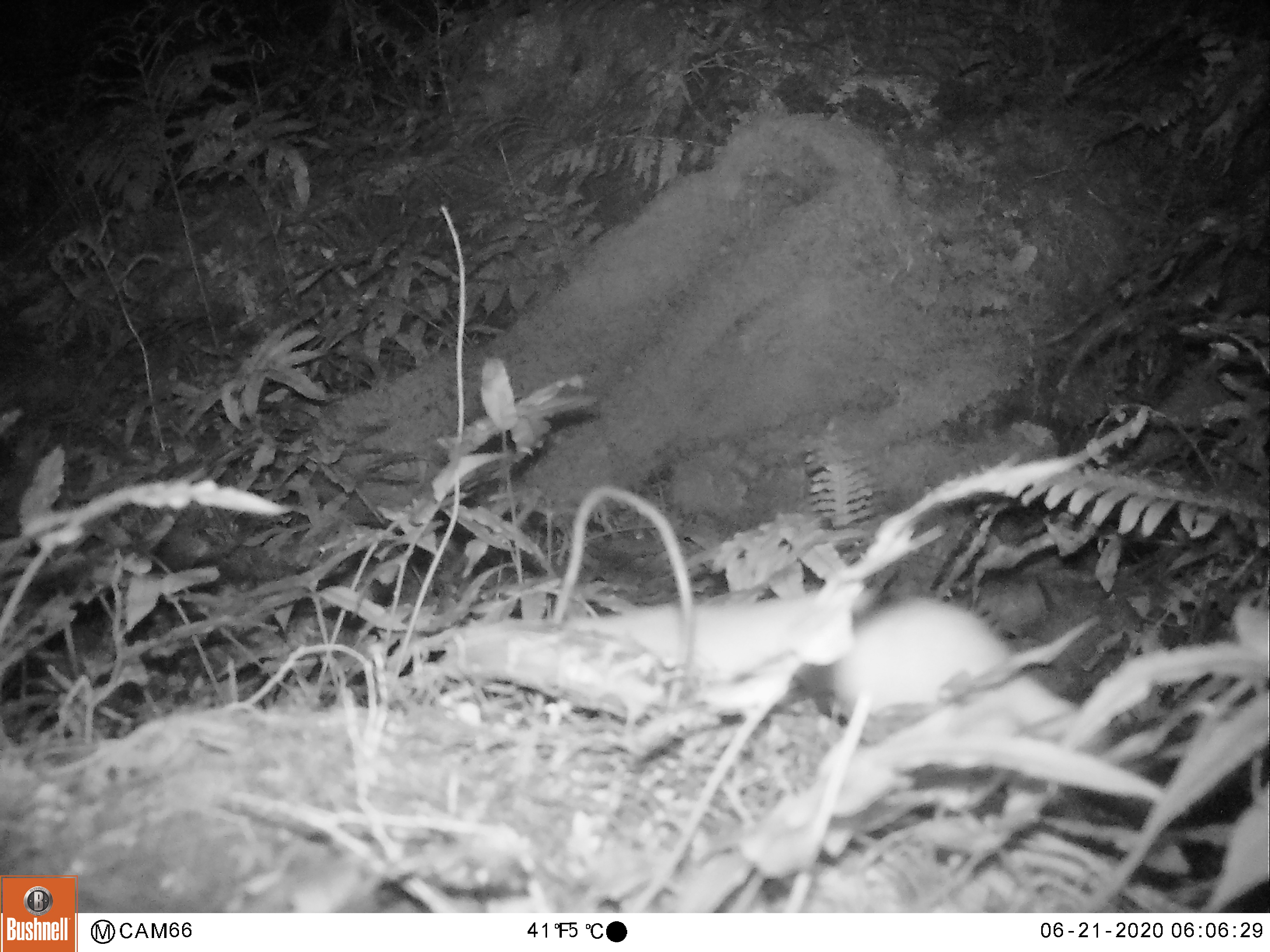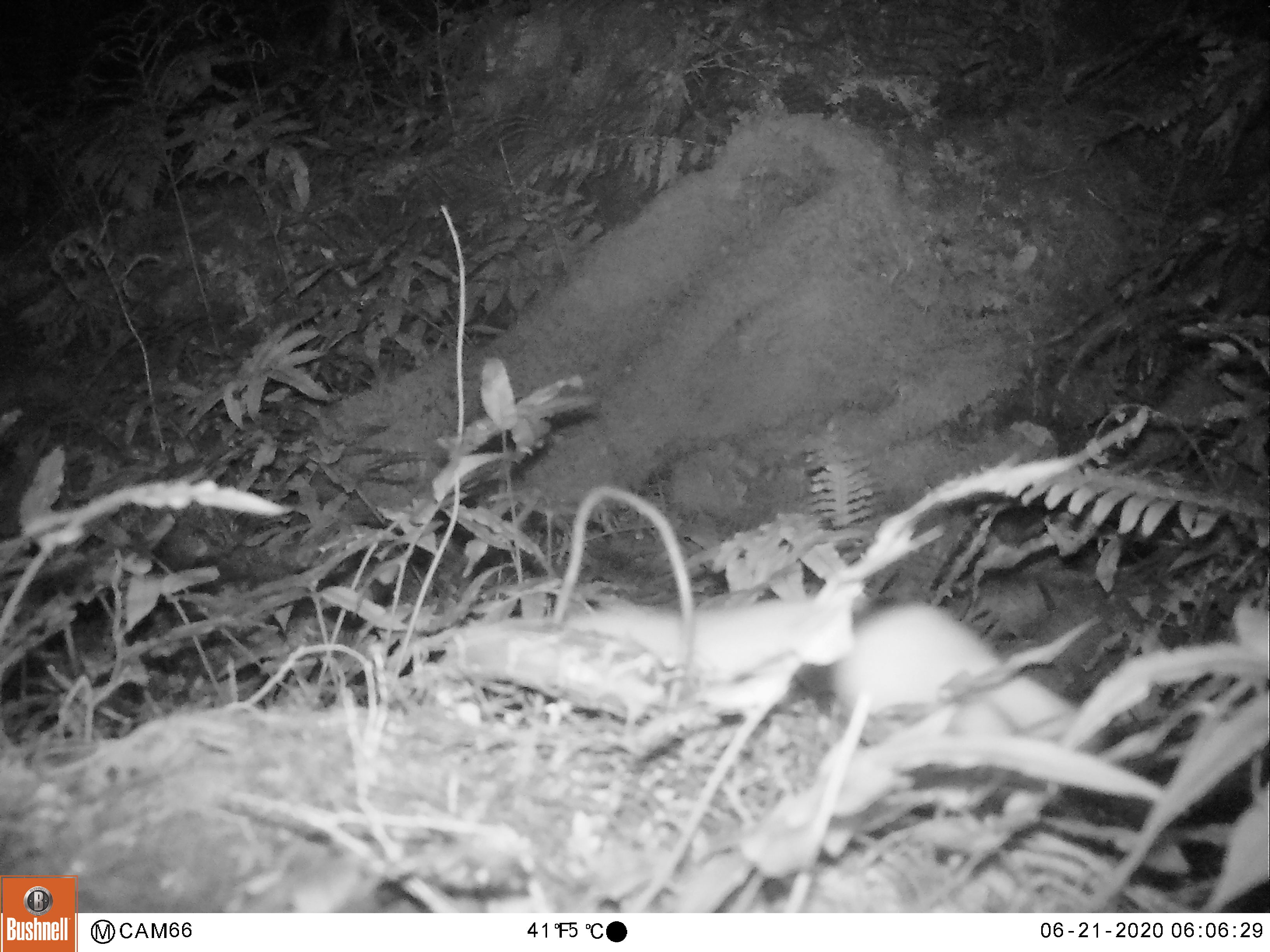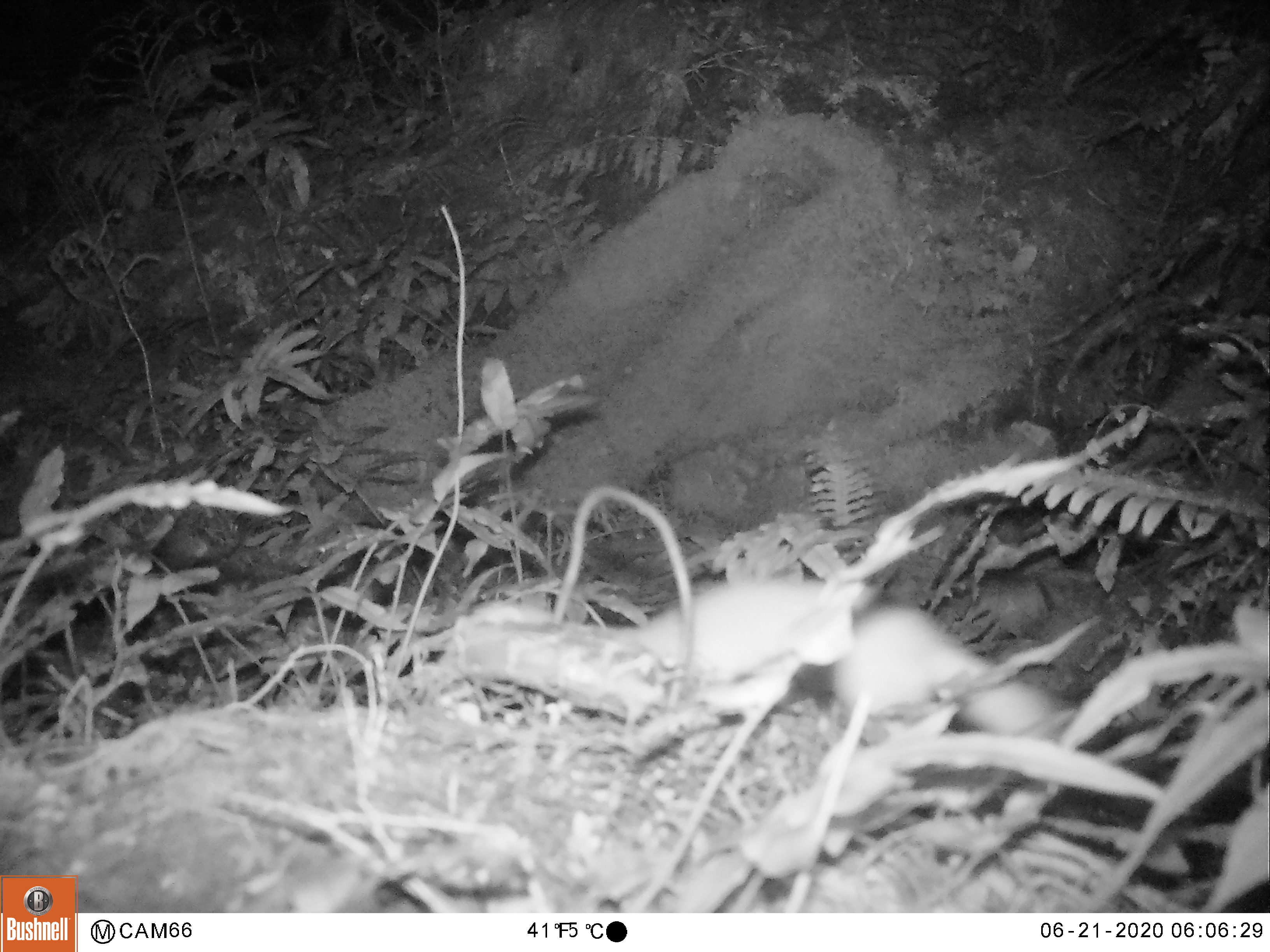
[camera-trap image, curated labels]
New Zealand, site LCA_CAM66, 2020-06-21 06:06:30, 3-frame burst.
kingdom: Animalia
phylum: Chordata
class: Mammalia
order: Carnivora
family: Mustelidae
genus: Mustela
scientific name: Mustela erminea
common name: stoat